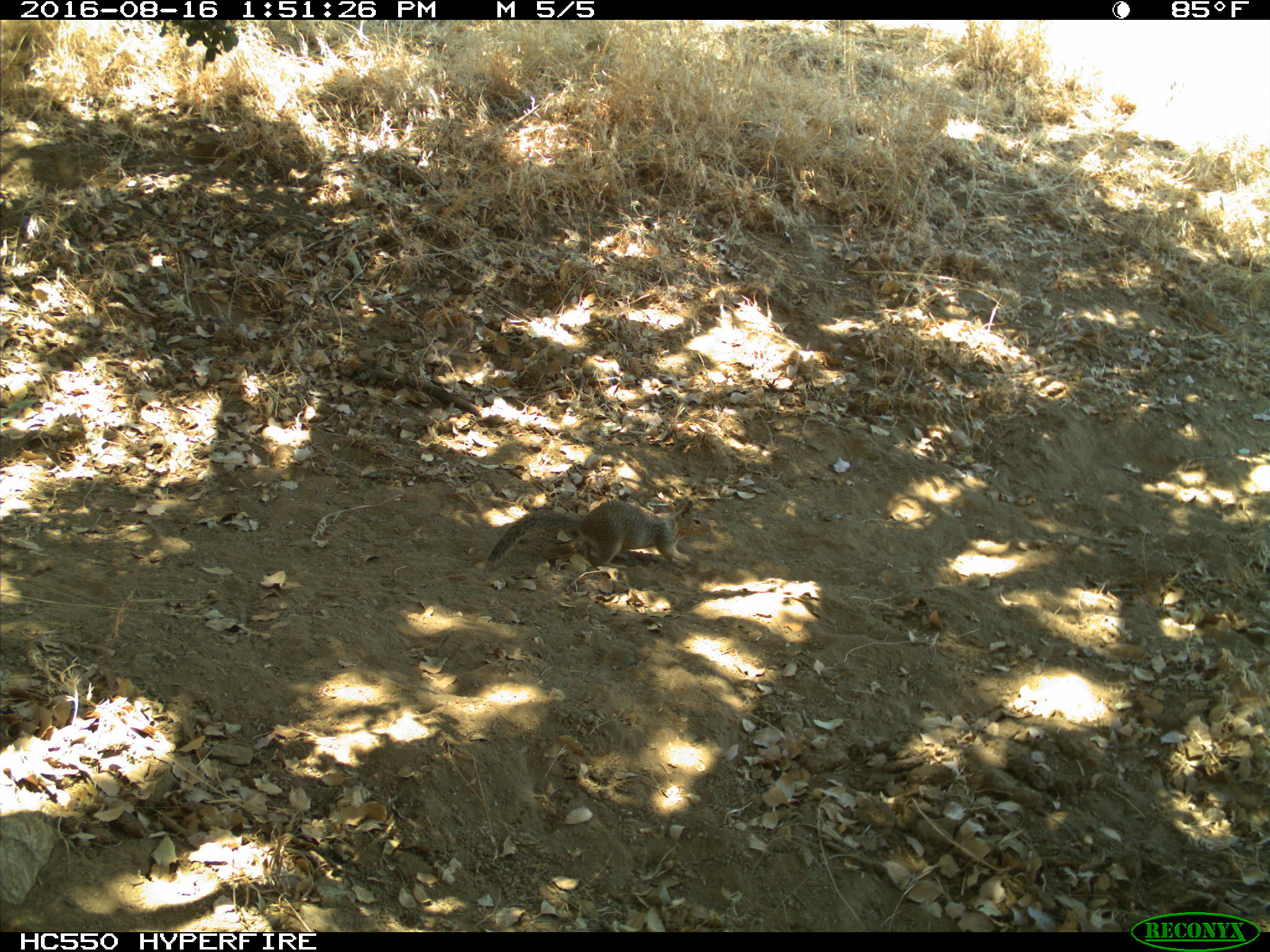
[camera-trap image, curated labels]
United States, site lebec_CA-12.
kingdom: Animalia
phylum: Chordata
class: Mammalia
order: Rodentia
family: Sciuridae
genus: Otospermophilus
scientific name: Otospermophilus beecheyi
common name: california ground squirrel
Otospermophilus beecheyi (california ground squirrel).